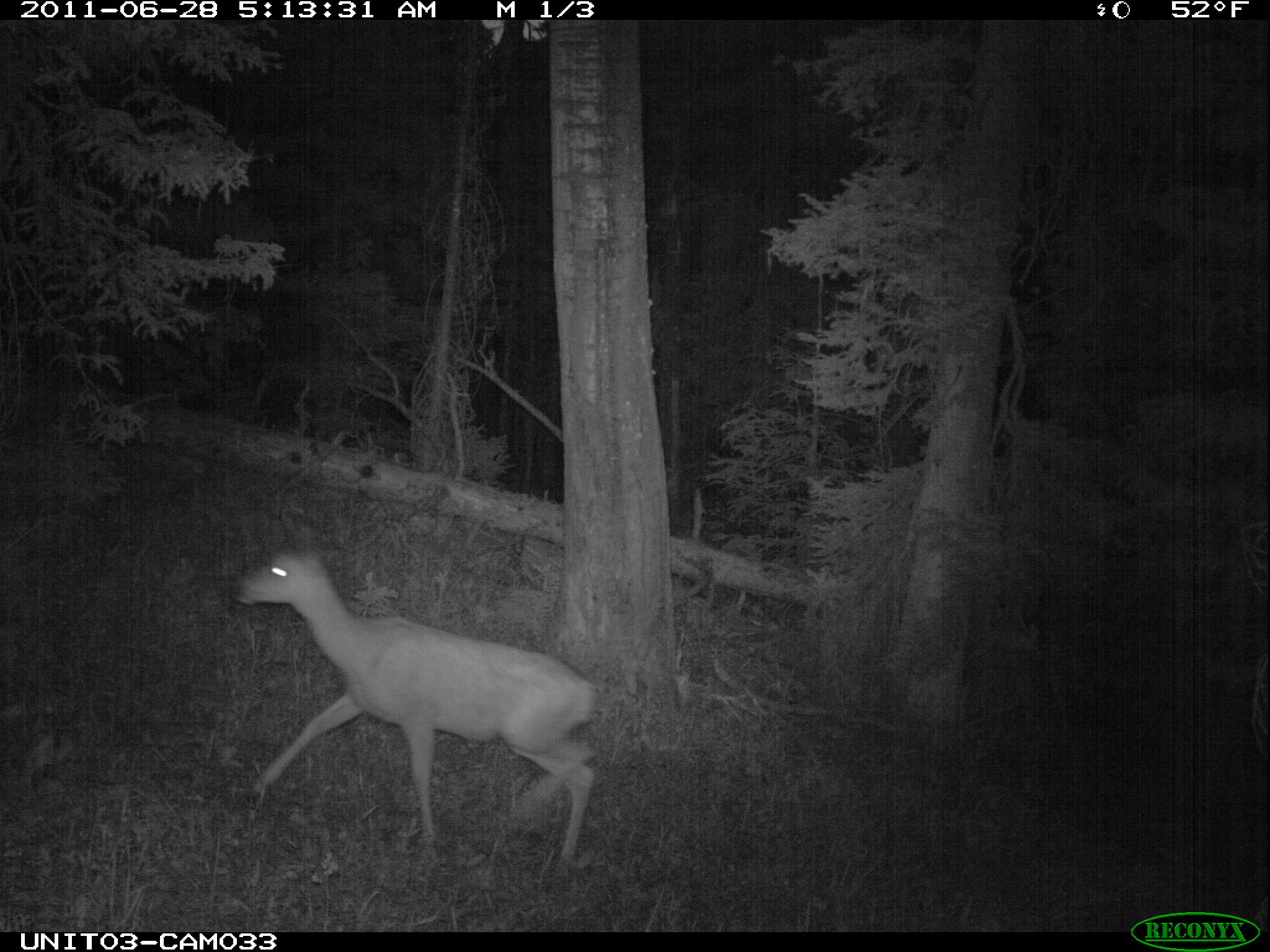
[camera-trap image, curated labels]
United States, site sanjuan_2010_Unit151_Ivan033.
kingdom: Animalia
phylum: Chordata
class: Mammalia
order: Artiodactyla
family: Cervidae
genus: Odocoileus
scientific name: Odocoileus hemionus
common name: mule deer